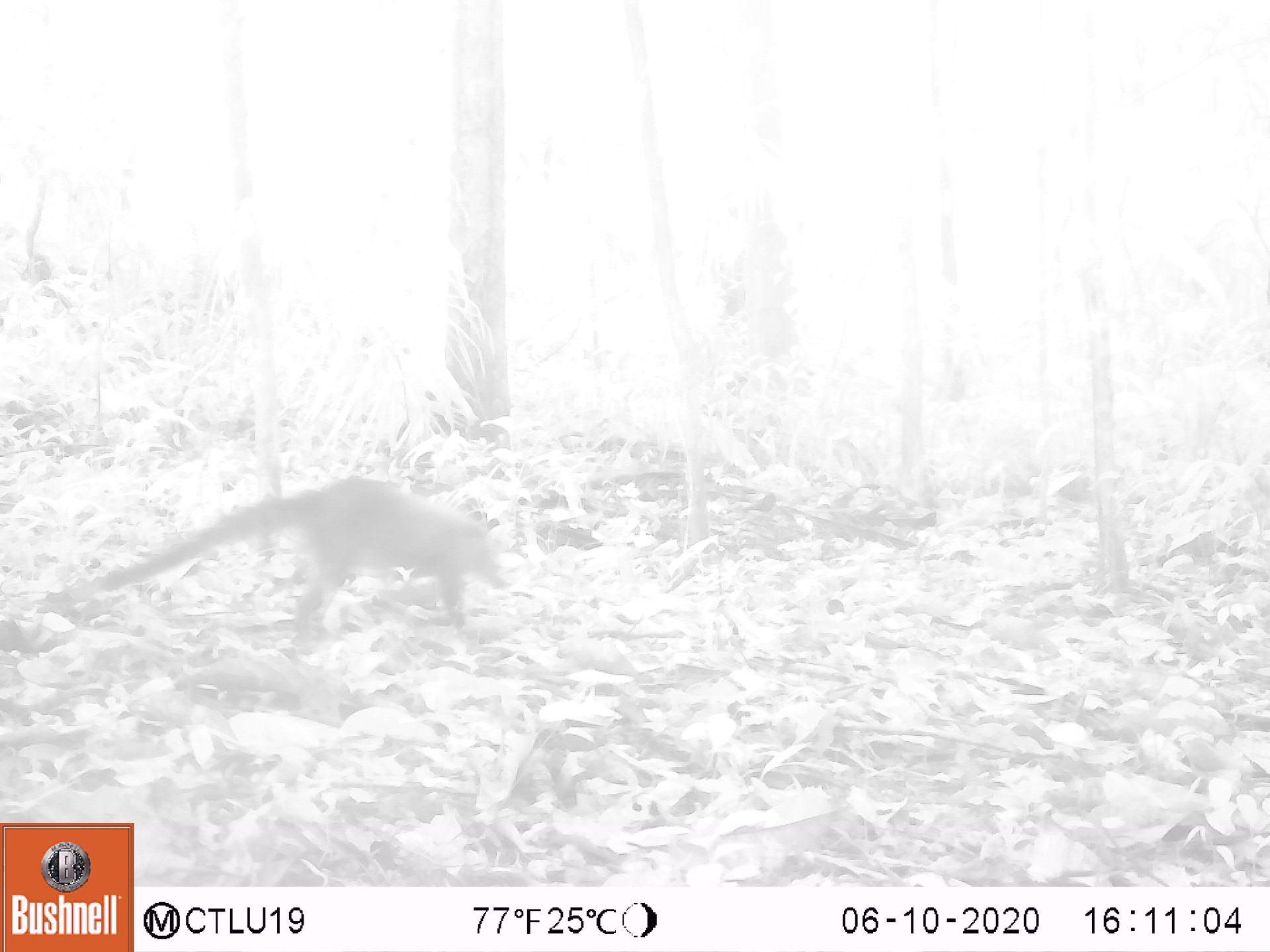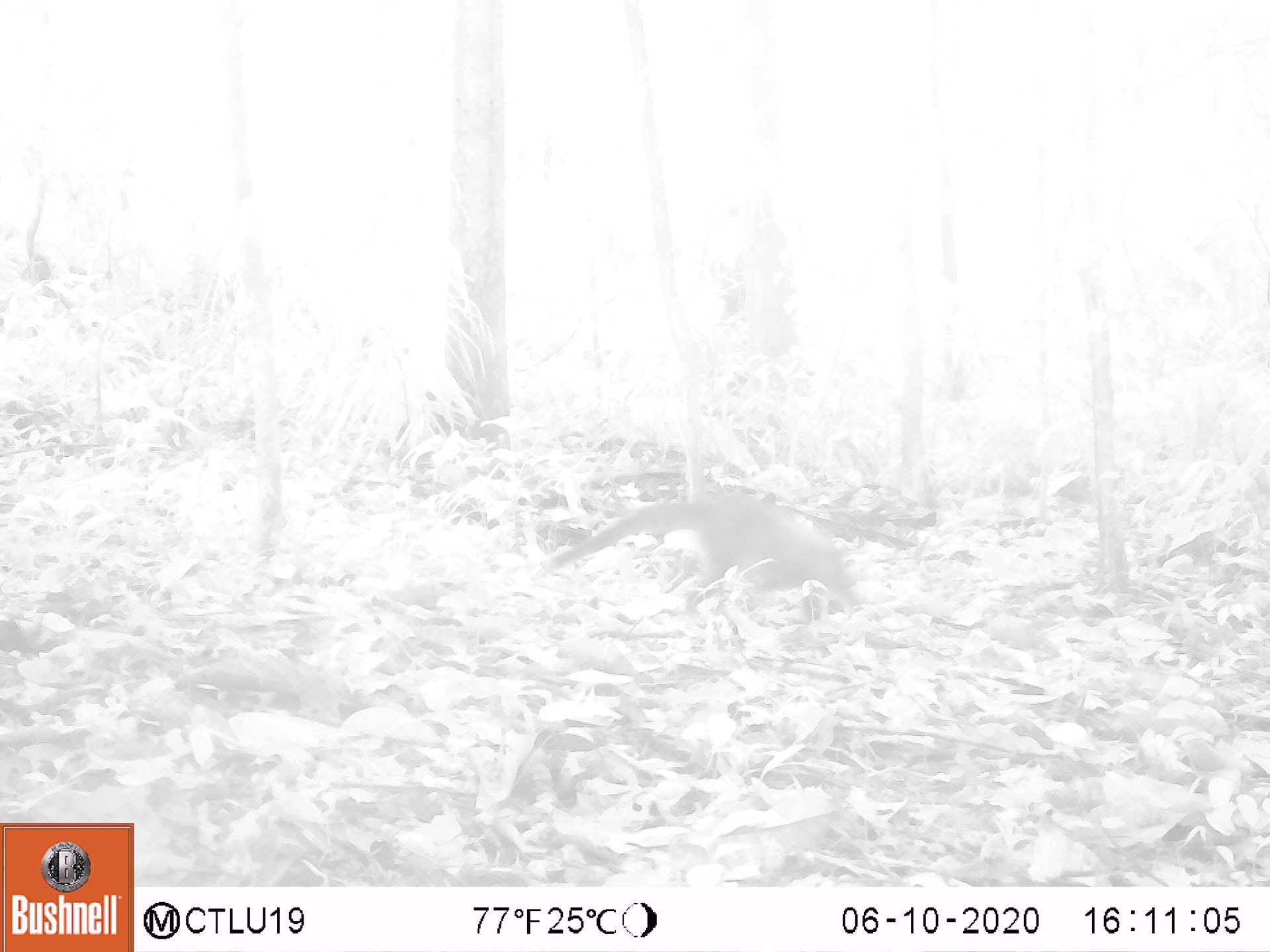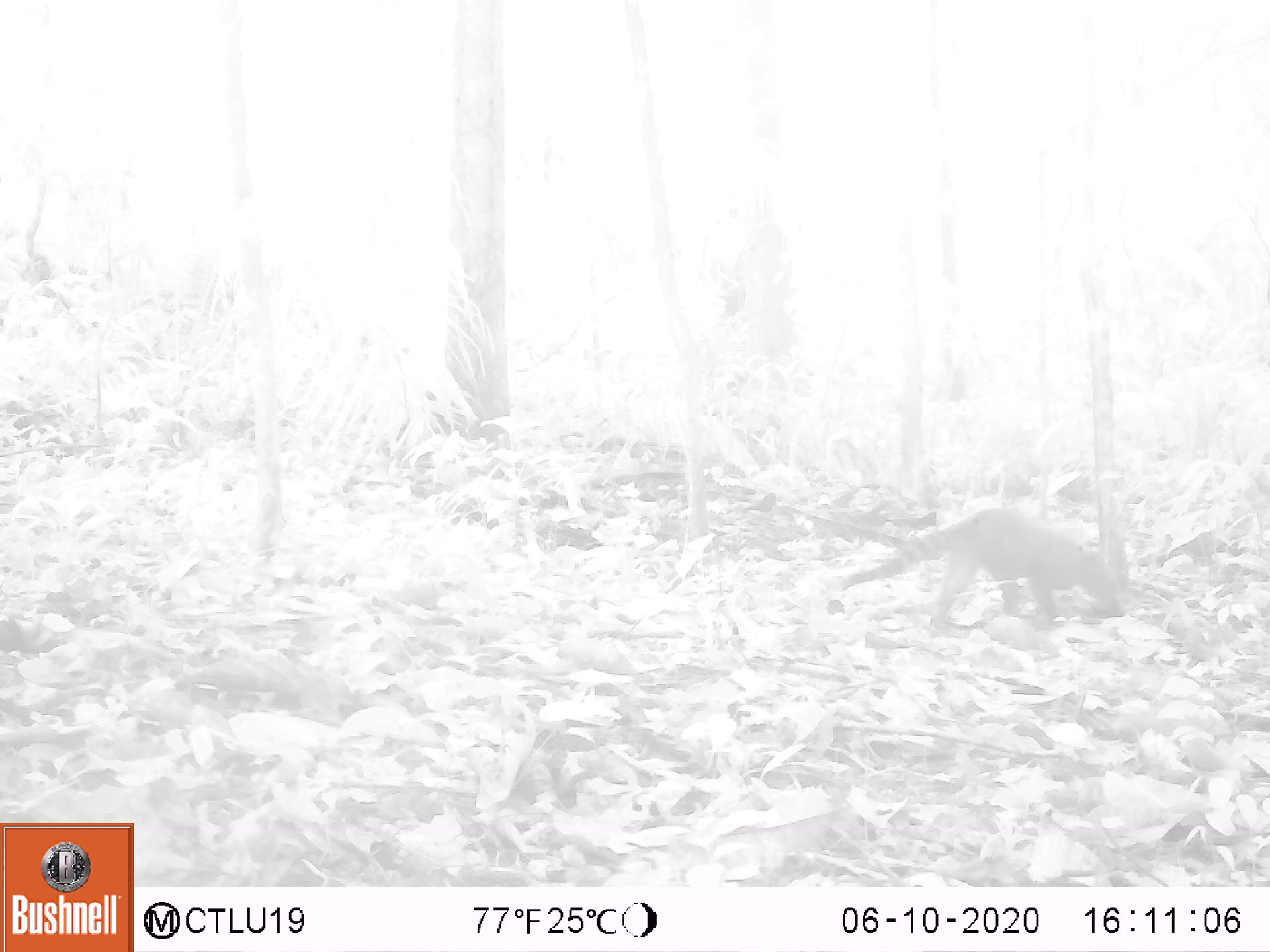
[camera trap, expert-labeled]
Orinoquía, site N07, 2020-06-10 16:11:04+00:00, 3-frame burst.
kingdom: Animalia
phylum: Chordata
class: Mammalia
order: Carnivora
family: Procyonidae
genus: Nasua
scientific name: Nasua nasua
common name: south american coati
South american coati (Nasua nasua).